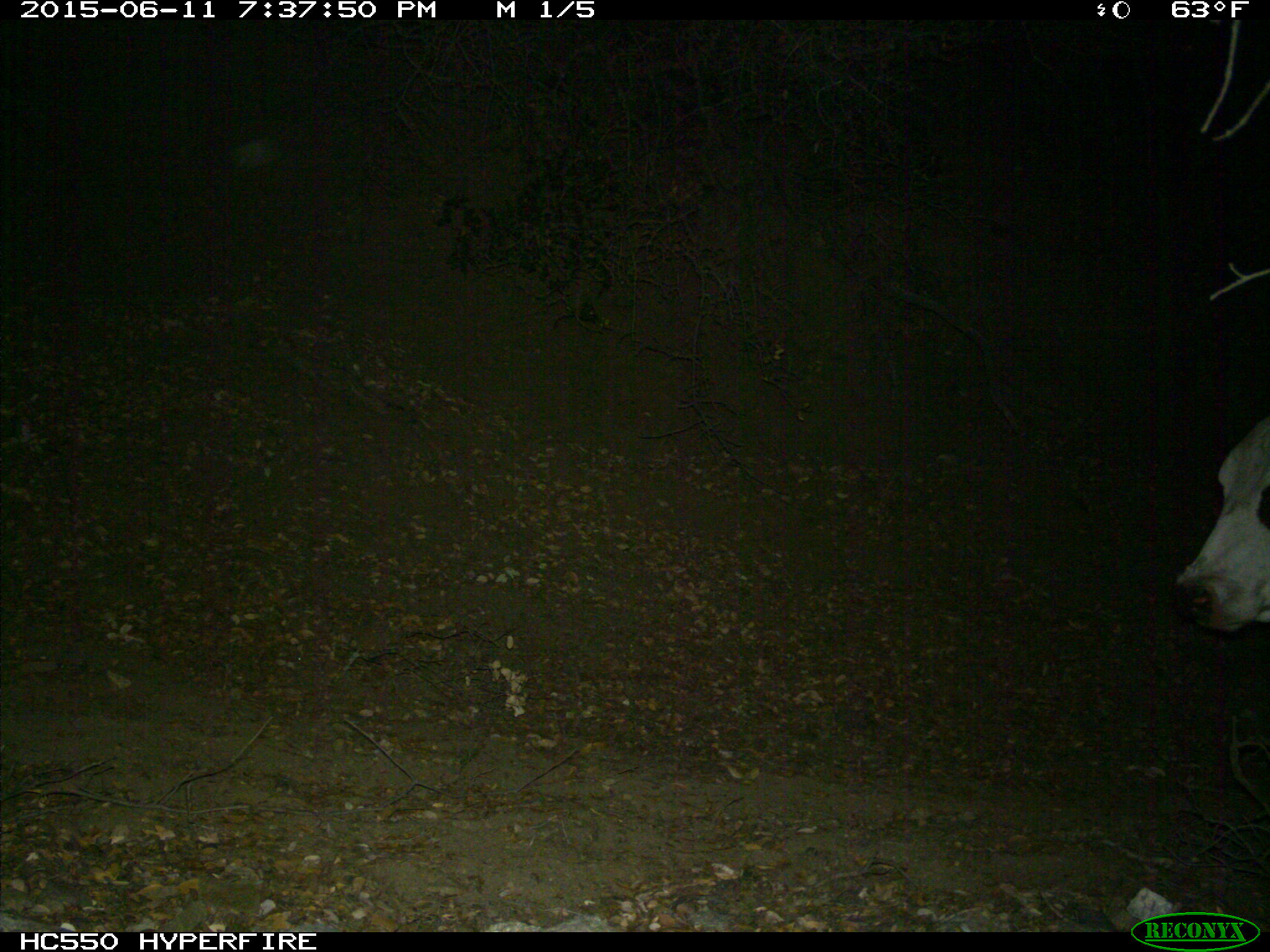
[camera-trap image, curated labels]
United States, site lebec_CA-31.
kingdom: Animalia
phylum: Chordata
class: Mammalia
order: Artiodactyla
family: Bovidae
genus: Bos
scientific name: Bos taurus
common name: domestic cow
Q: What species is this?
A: Bos taurus (domestic cow).